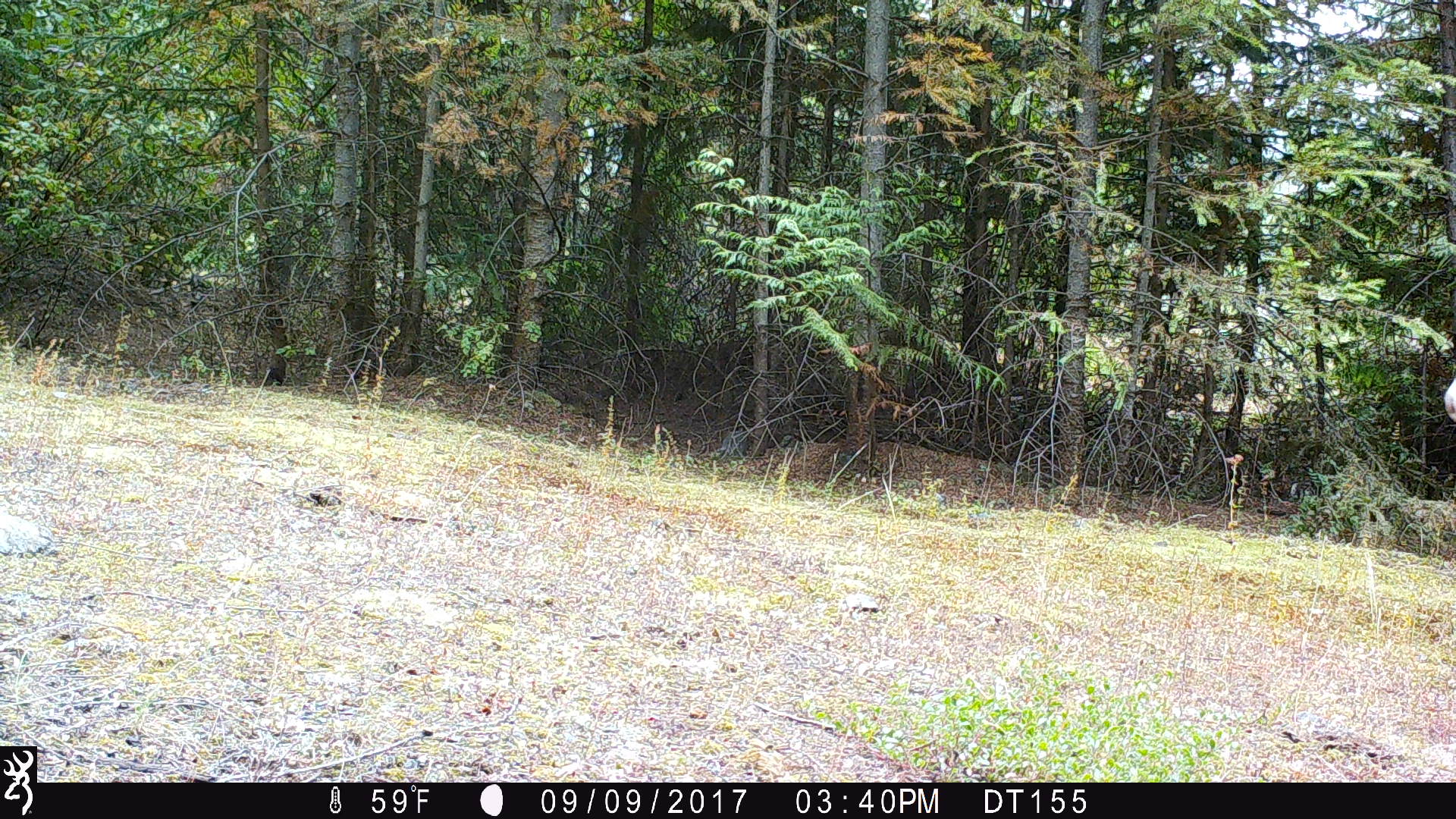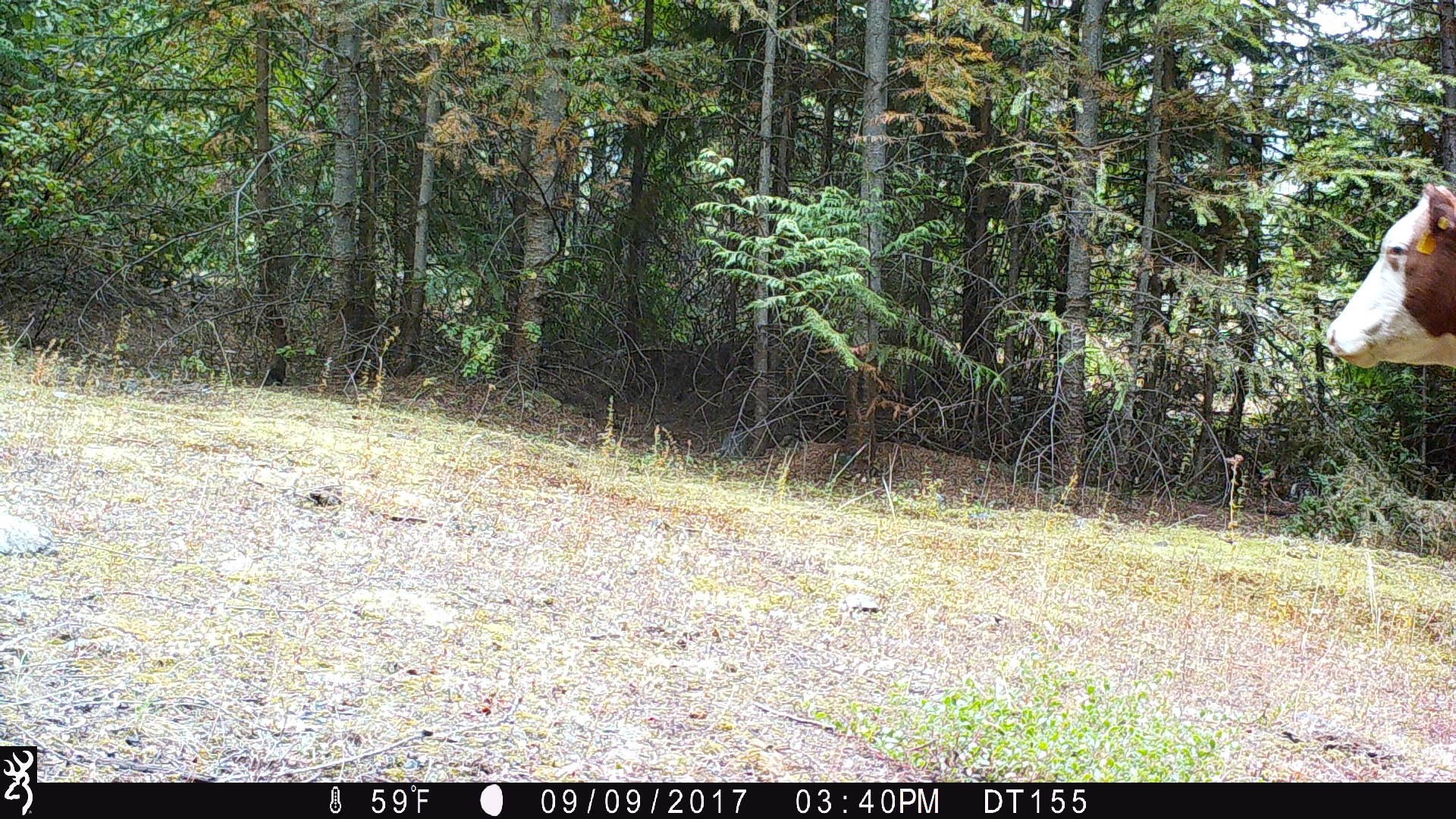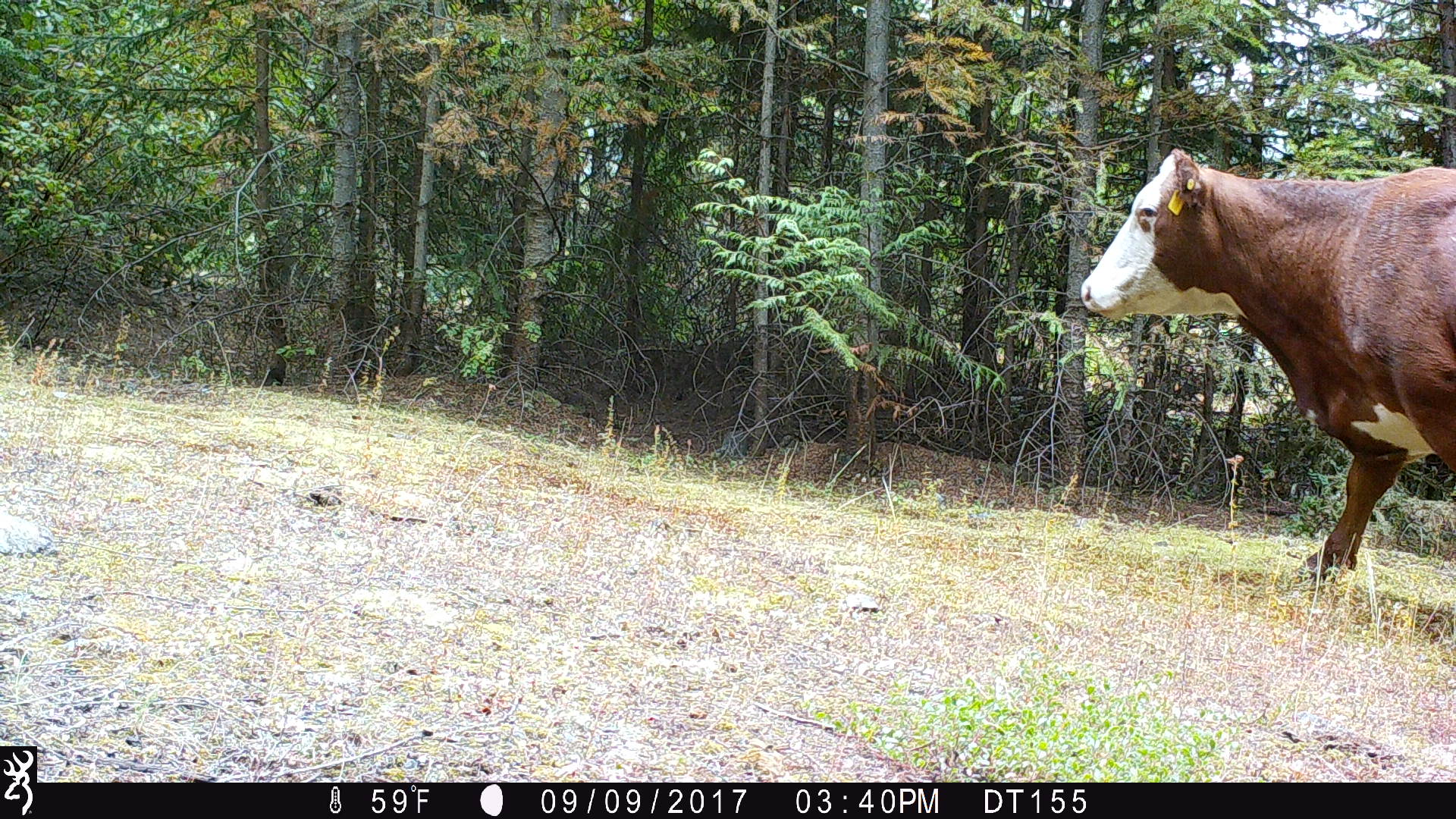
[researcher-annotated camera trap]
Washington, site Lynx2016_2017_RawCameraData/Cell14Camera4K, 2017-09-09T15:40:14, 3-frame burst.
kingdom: Animalia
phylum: Chordata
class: Mammalia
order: Artiodactyla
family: Bovidae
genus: Bos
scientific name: Bos taurus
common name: domestic cattle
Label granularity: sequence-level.